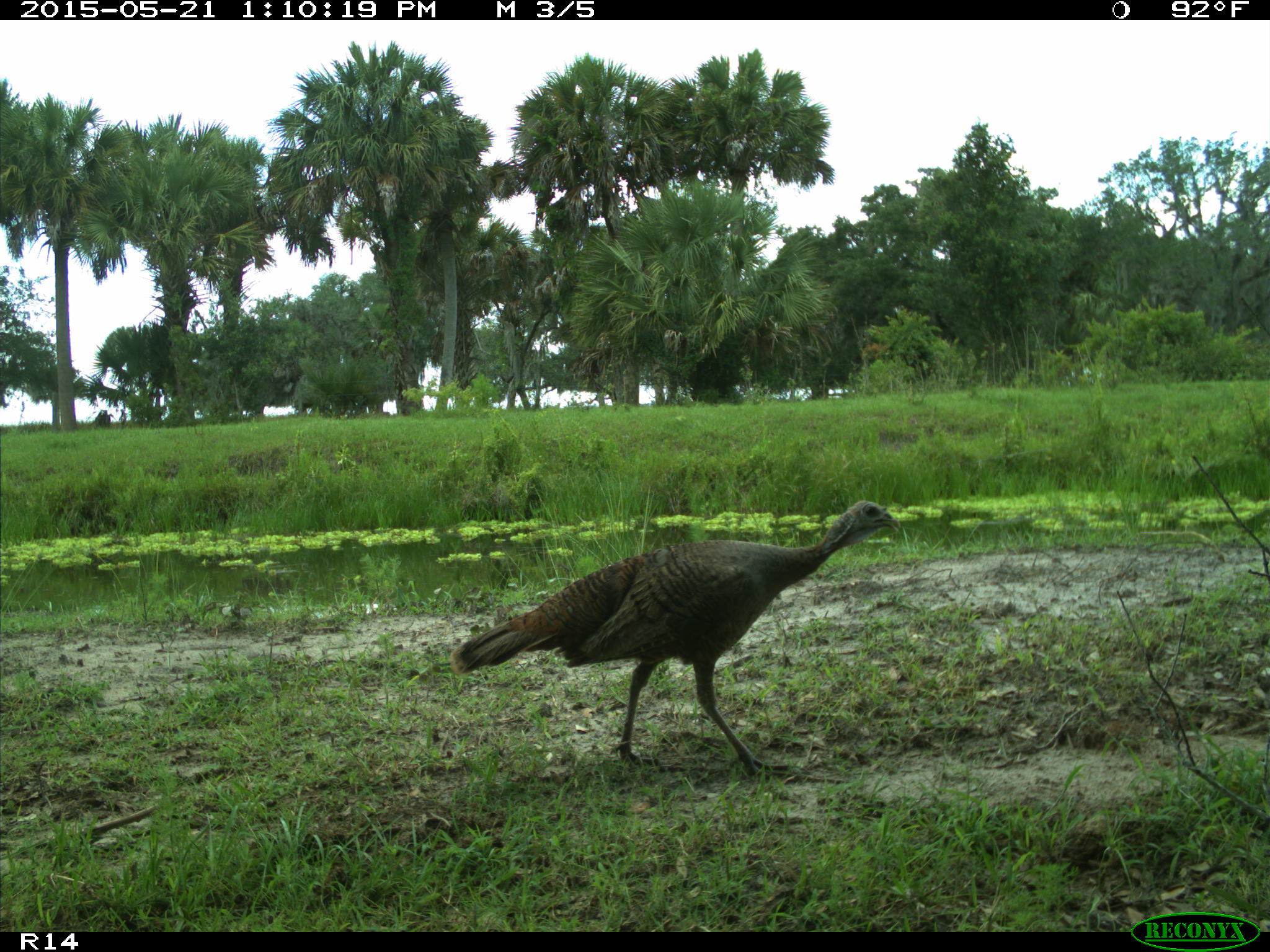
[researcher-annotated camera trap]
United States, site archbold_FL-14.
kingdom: Animalia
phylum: Chordata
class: Aves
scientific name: Aves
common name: birds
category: unidentified bird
Unidentified bird (birds) (Aves).